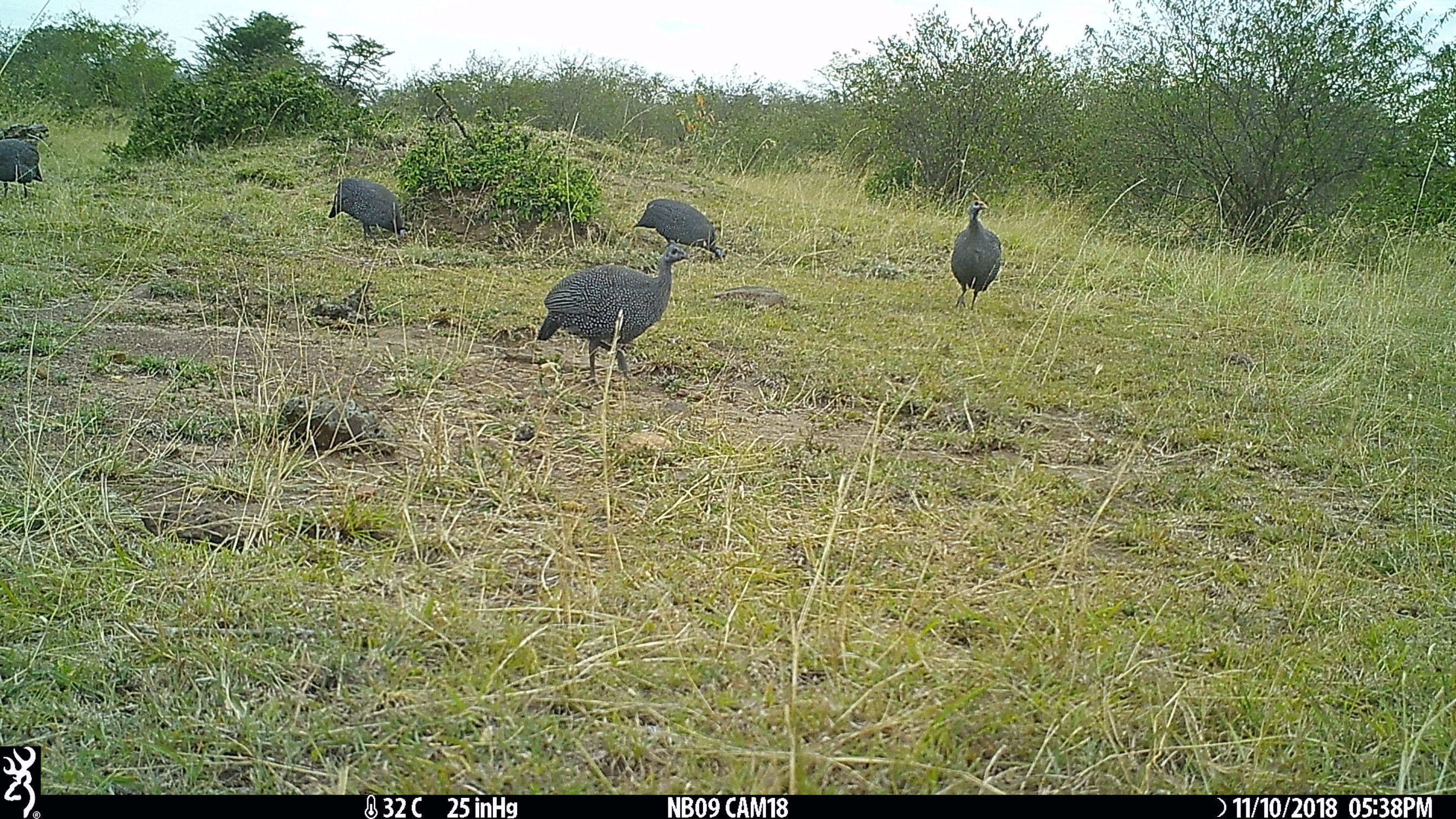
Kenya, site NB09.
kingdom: Animalia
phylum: Chordata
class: Aves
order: Galliformes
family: Numididae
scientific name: Numididae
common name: guineafowl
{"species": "guineafowl (Numididae)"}